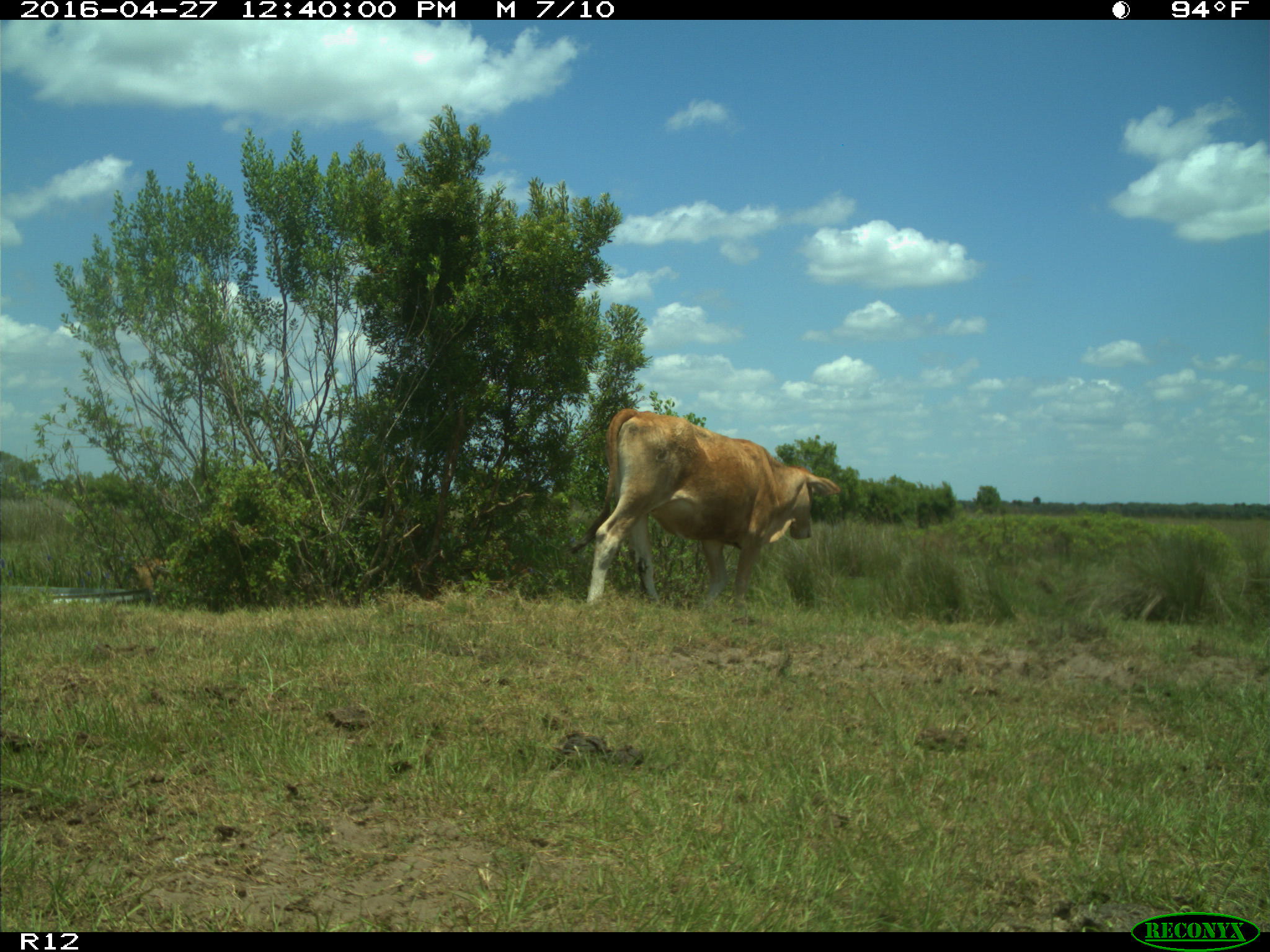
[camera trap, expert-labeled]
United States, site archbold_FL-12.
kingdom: Animalia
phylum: Chordata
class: Mammalia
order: Artiodactyla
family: Bovidae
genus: Bos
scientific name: Bos taurus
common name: domestic cow